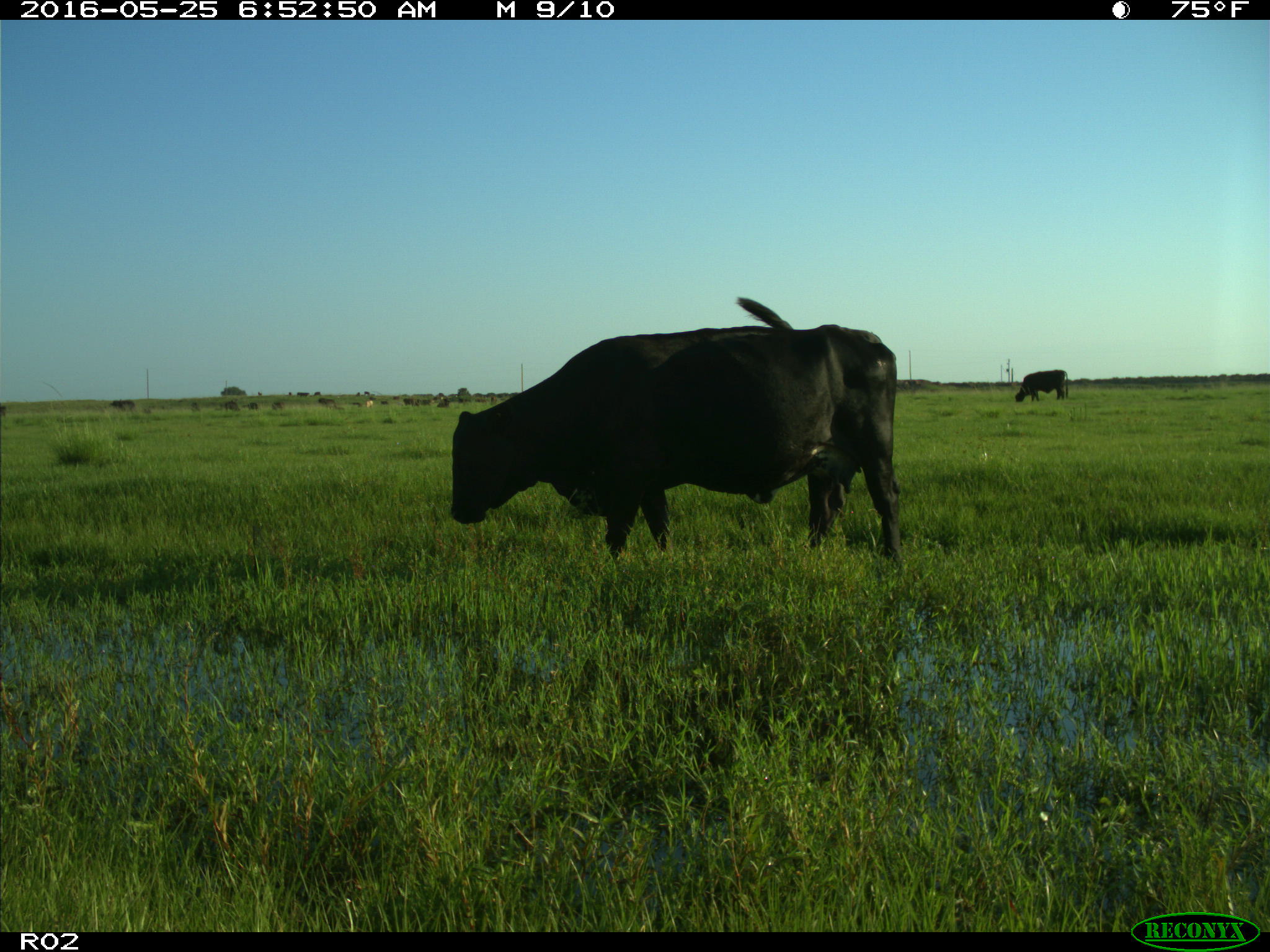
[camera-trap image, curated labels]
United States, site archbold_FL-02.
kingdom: Animalia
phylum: Chordata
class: Mammalia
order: Artiodactyla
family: Bovidae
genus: Bos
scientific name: Bos taurus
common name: domestic cow